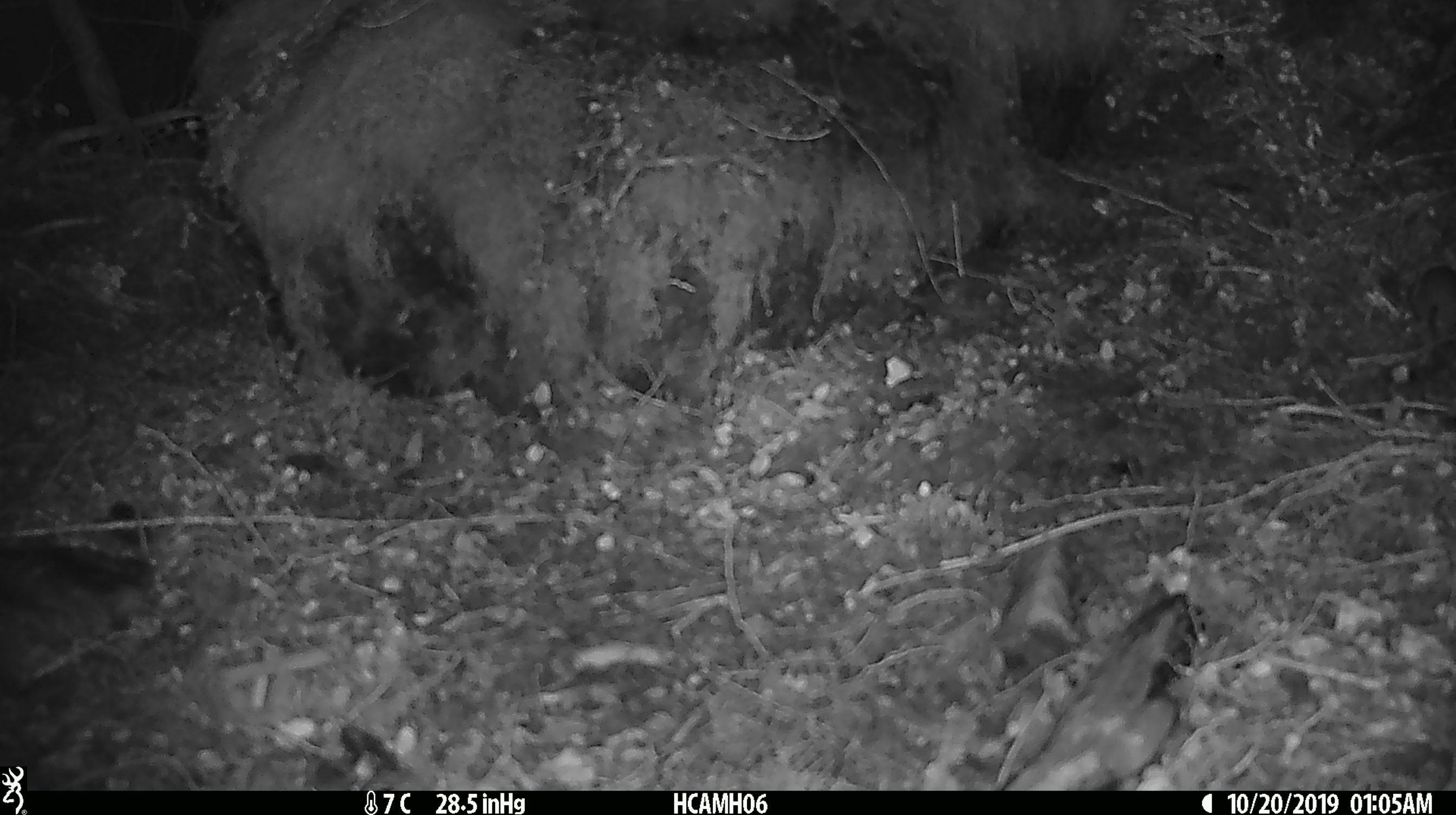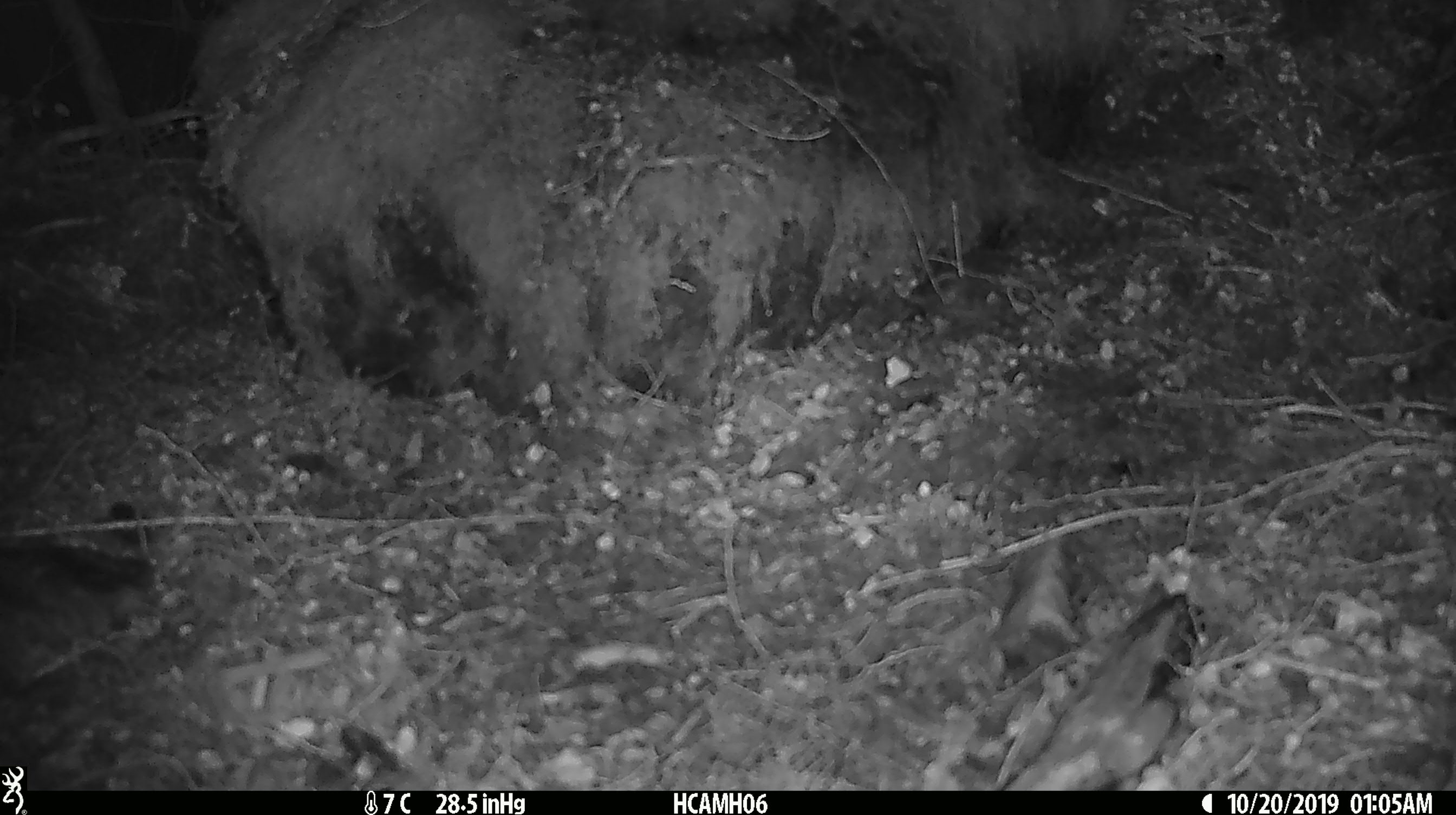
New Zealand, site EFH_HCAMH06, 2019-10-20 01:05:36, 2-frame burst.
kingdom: Animalia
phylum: Chordata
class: Mammalia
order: Rodentia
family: Muridae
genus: Mus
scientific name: Mus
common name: mouse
Mouse (Mus).